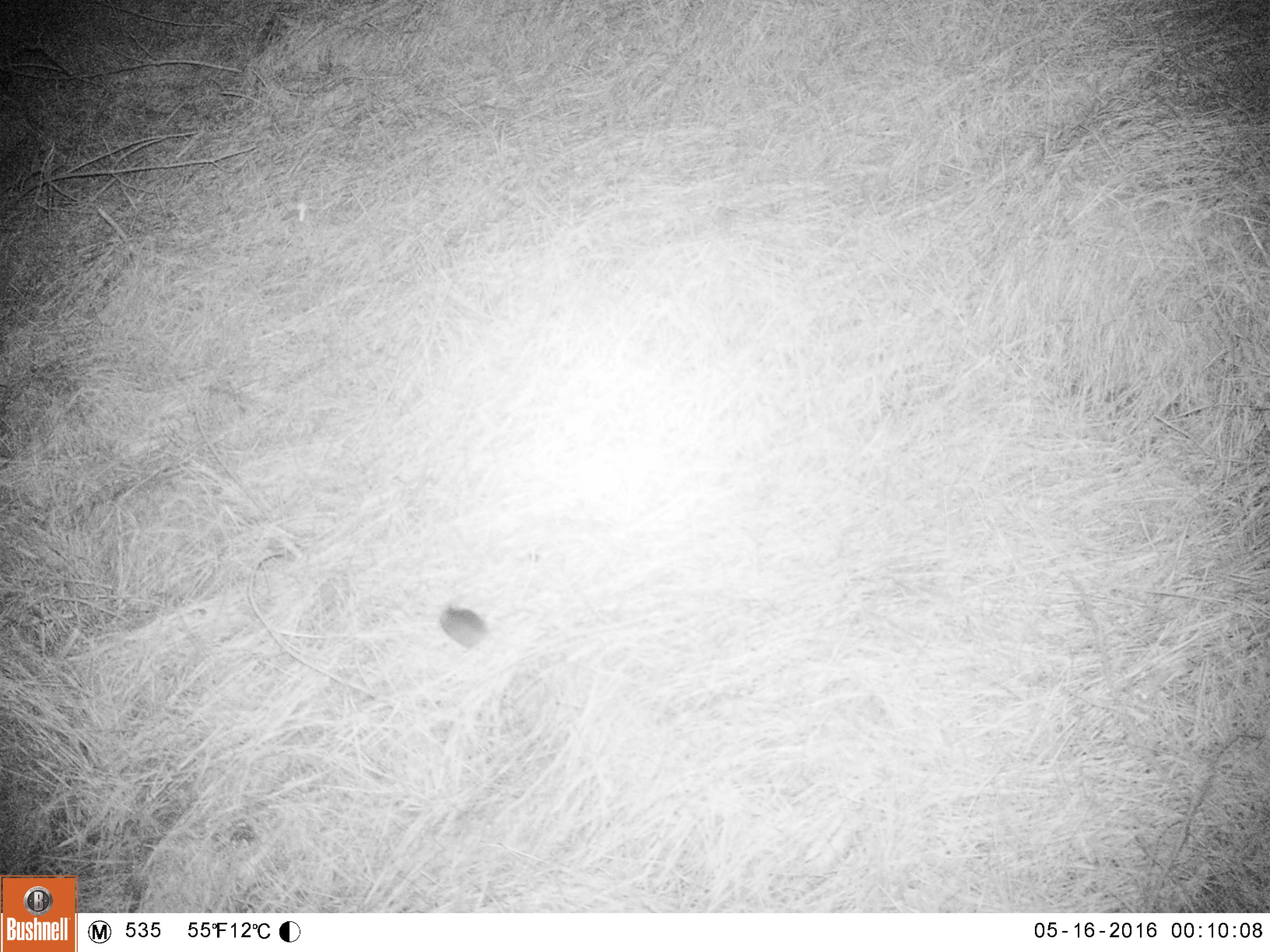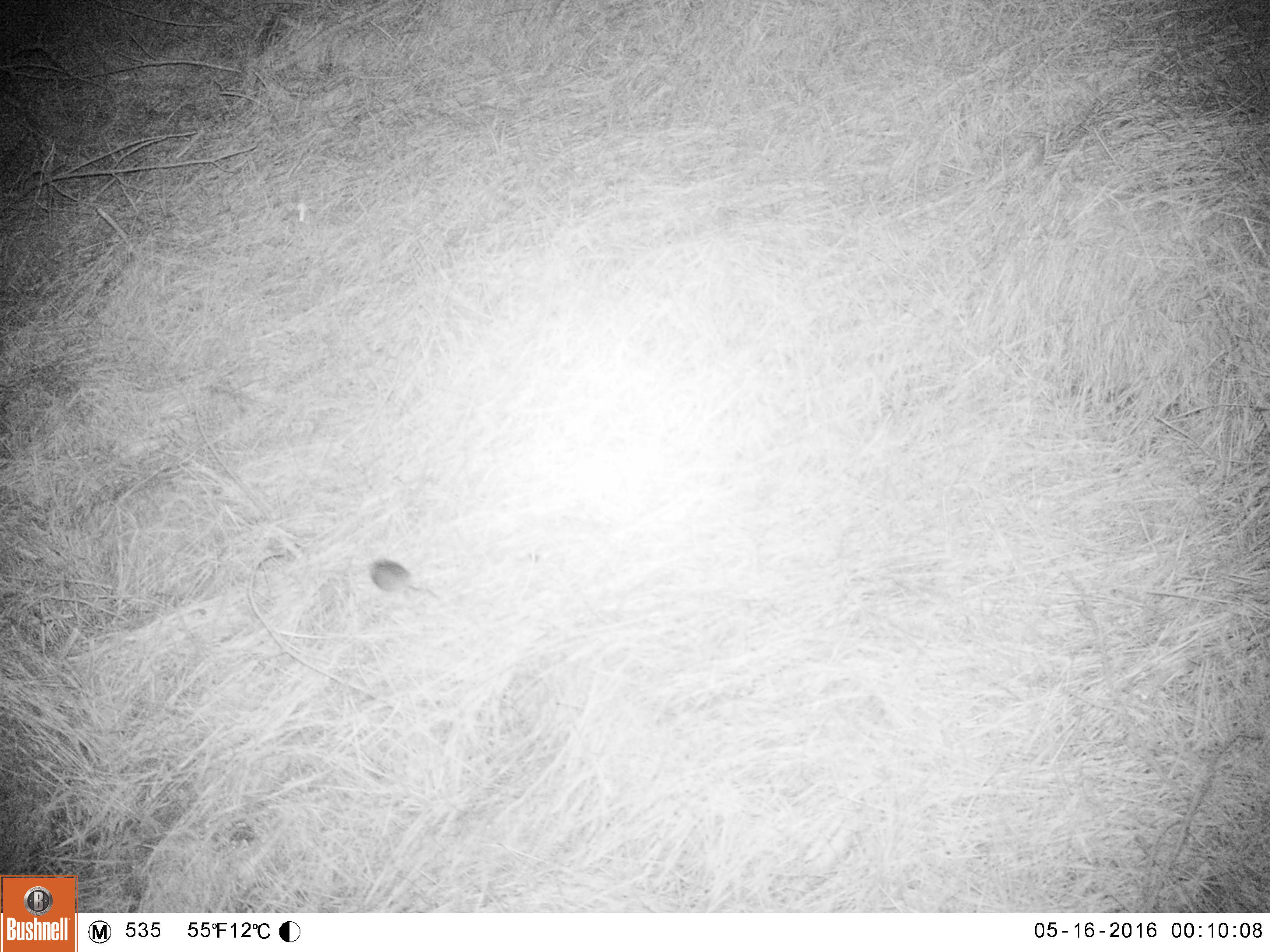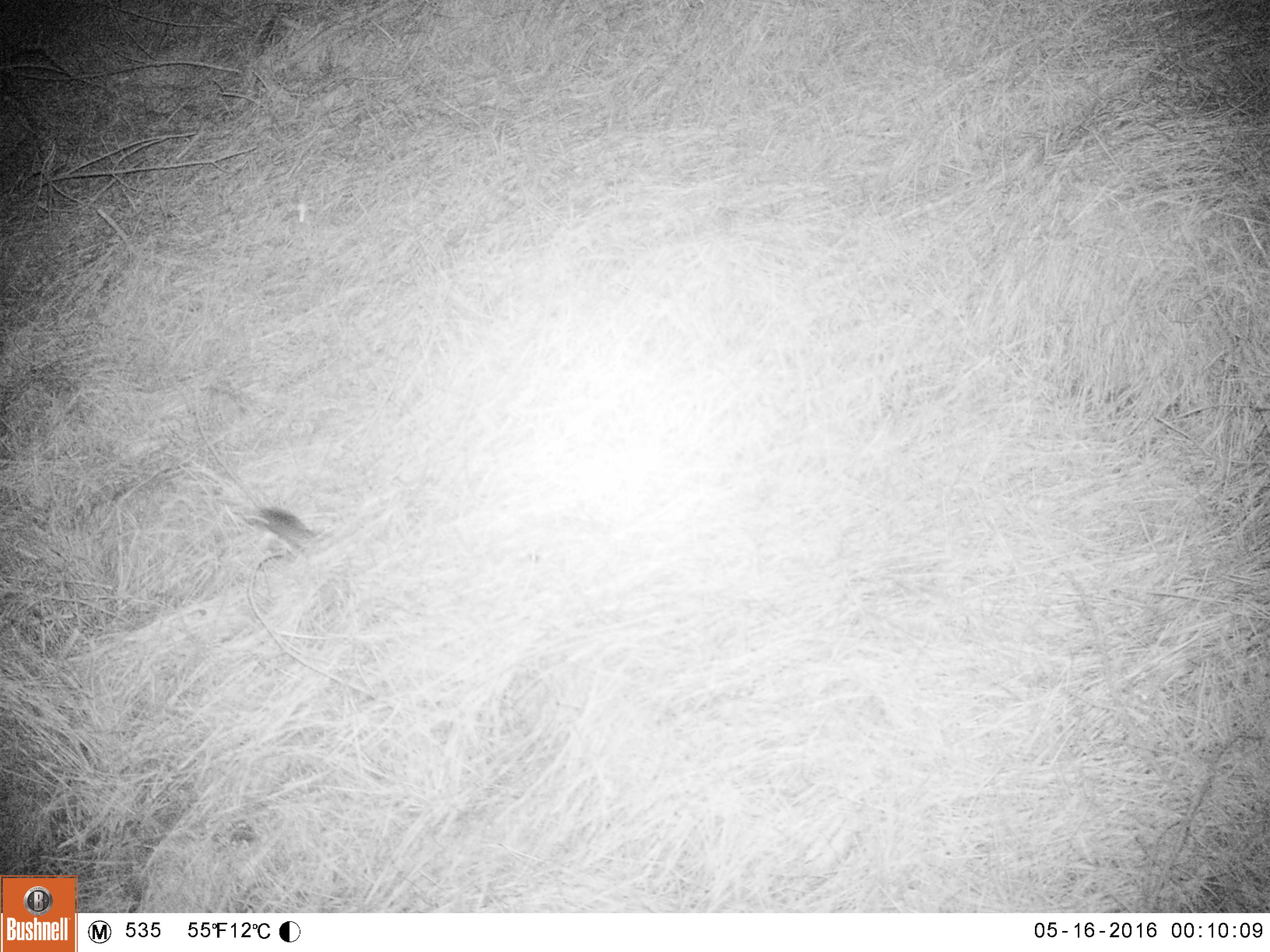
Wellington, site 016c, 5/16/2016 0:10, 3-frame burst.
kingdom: Animalia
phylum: Chordata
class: Mammalia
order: Rodentia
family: Muridae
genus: Mus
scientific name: Mus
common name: mouse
Mouse (Mus).